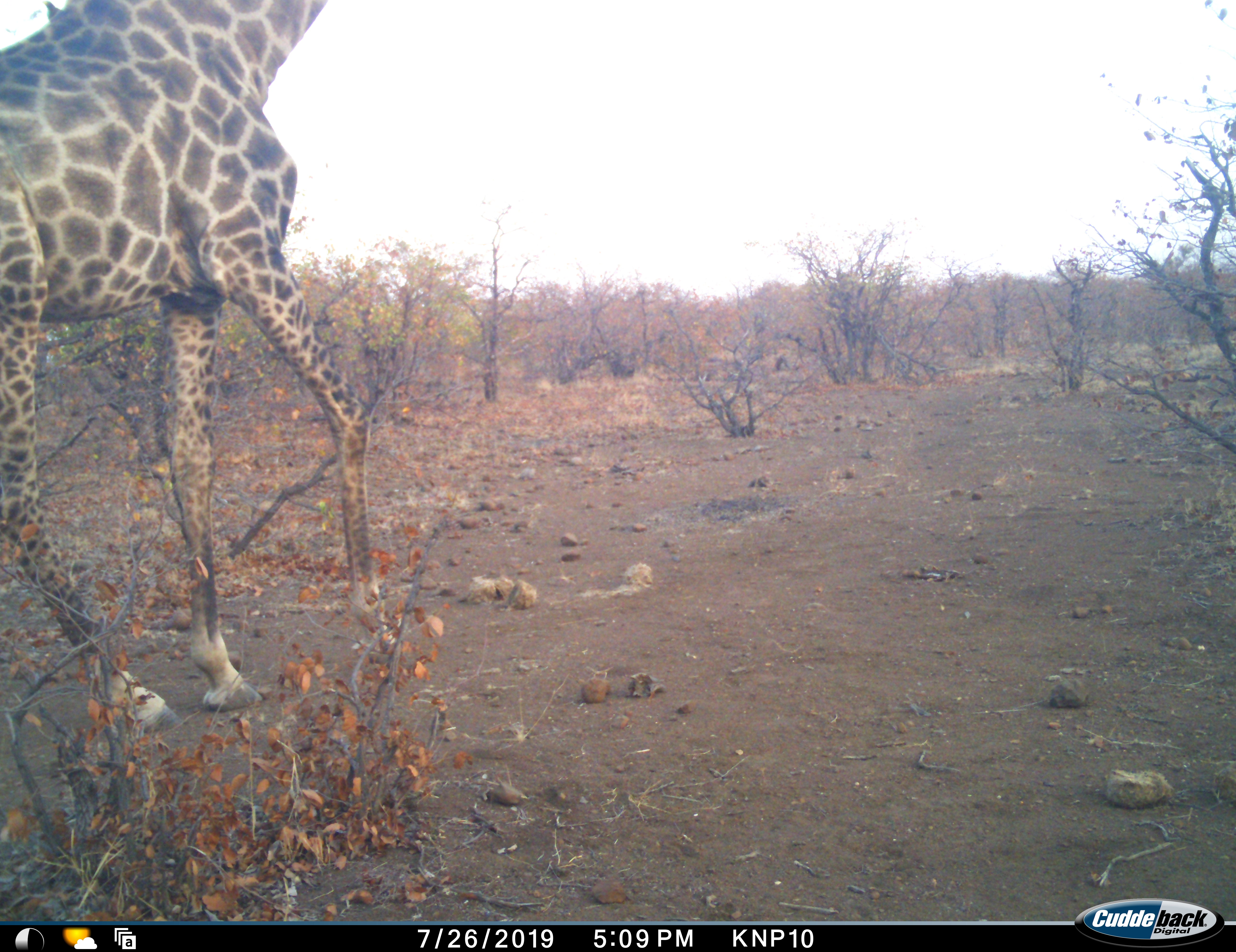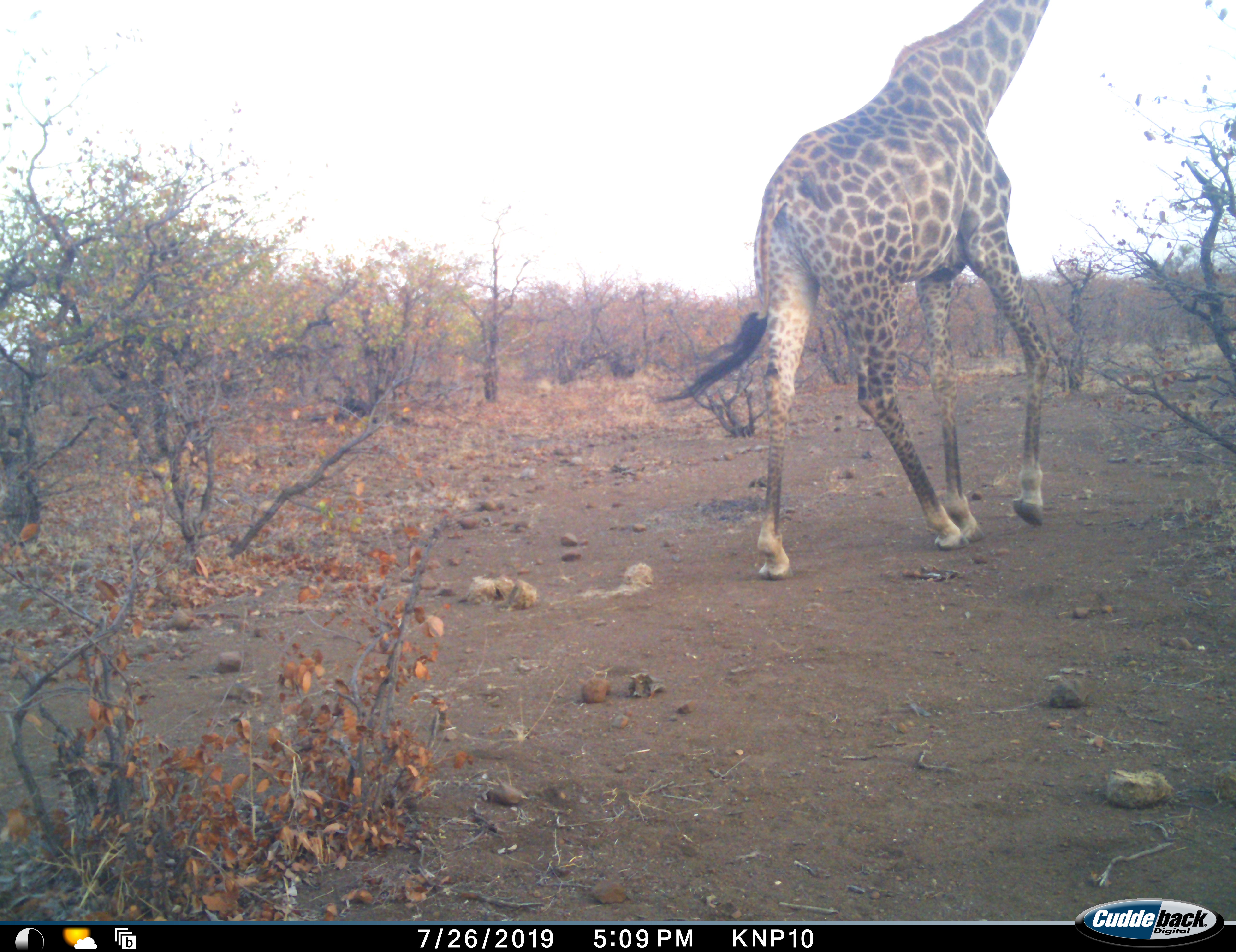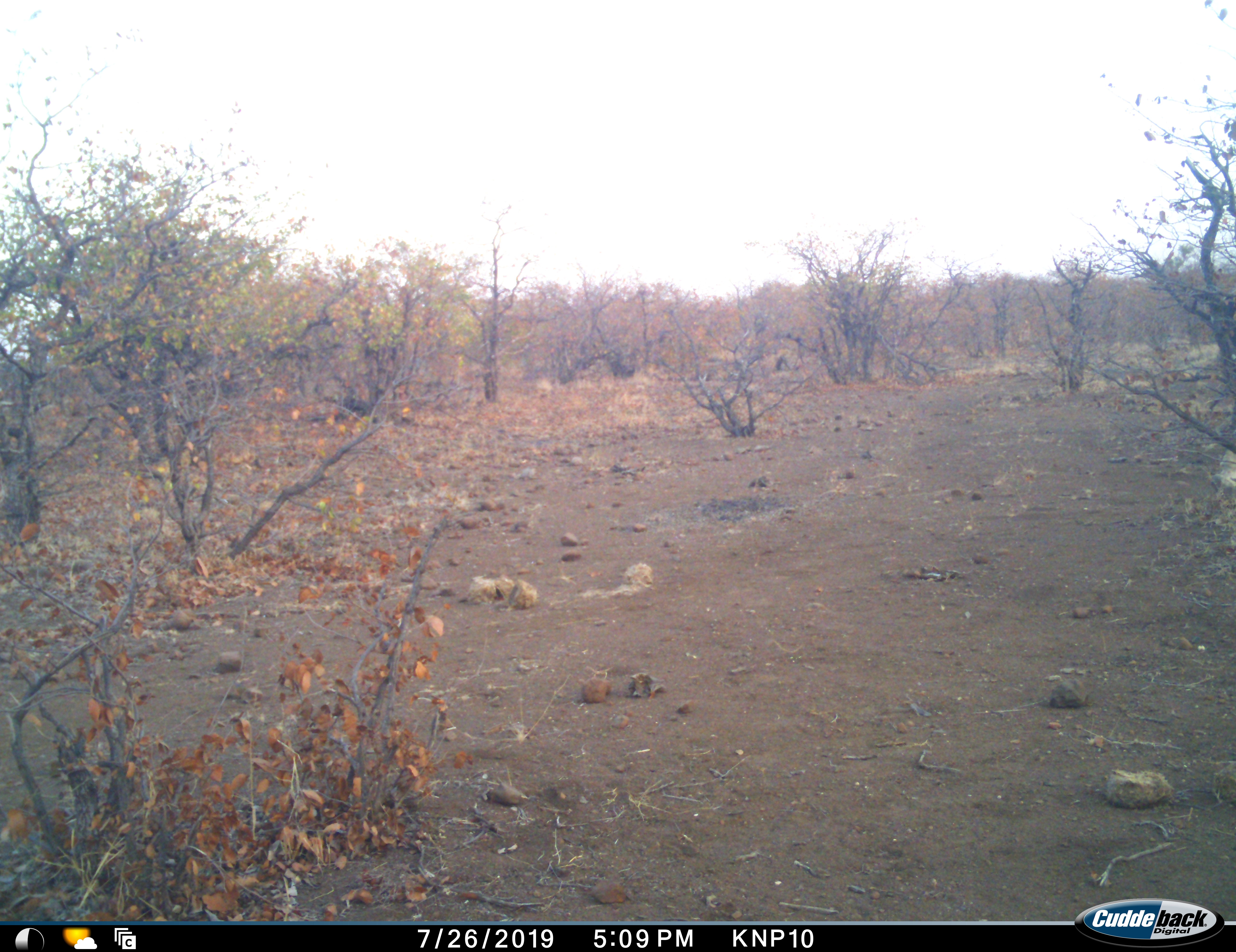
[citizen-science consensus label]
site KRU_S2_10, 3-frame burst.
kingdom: Animalia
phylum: Chordata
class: Mammalia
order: Artiodactyla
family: Giraffidae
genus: Giraffa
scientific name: Giraffa camelopardalis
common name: giraffe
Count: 1.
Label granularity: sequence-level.